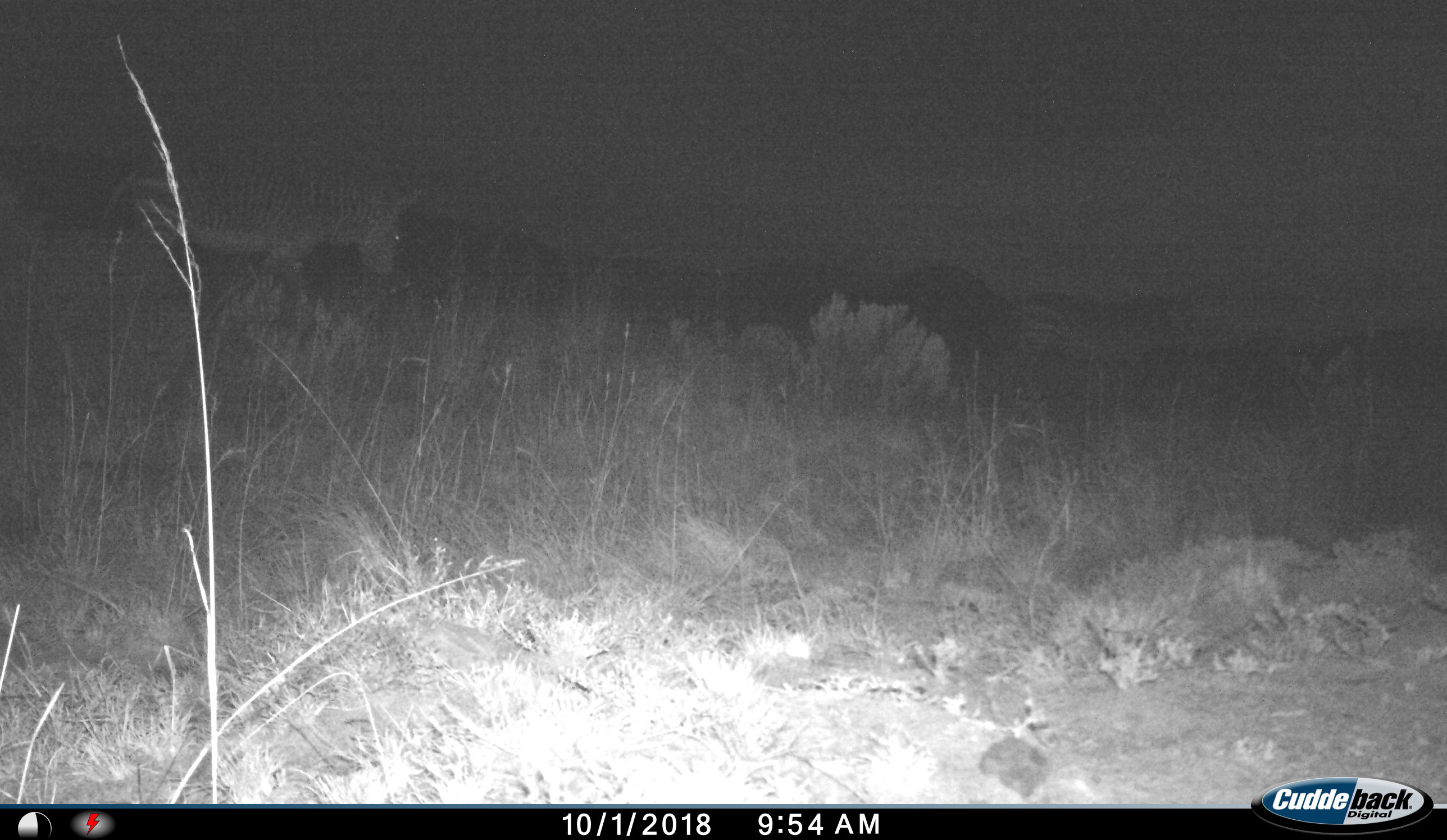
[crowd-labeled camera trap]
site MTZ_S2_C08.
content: unidentified animal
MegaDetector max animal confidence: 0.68